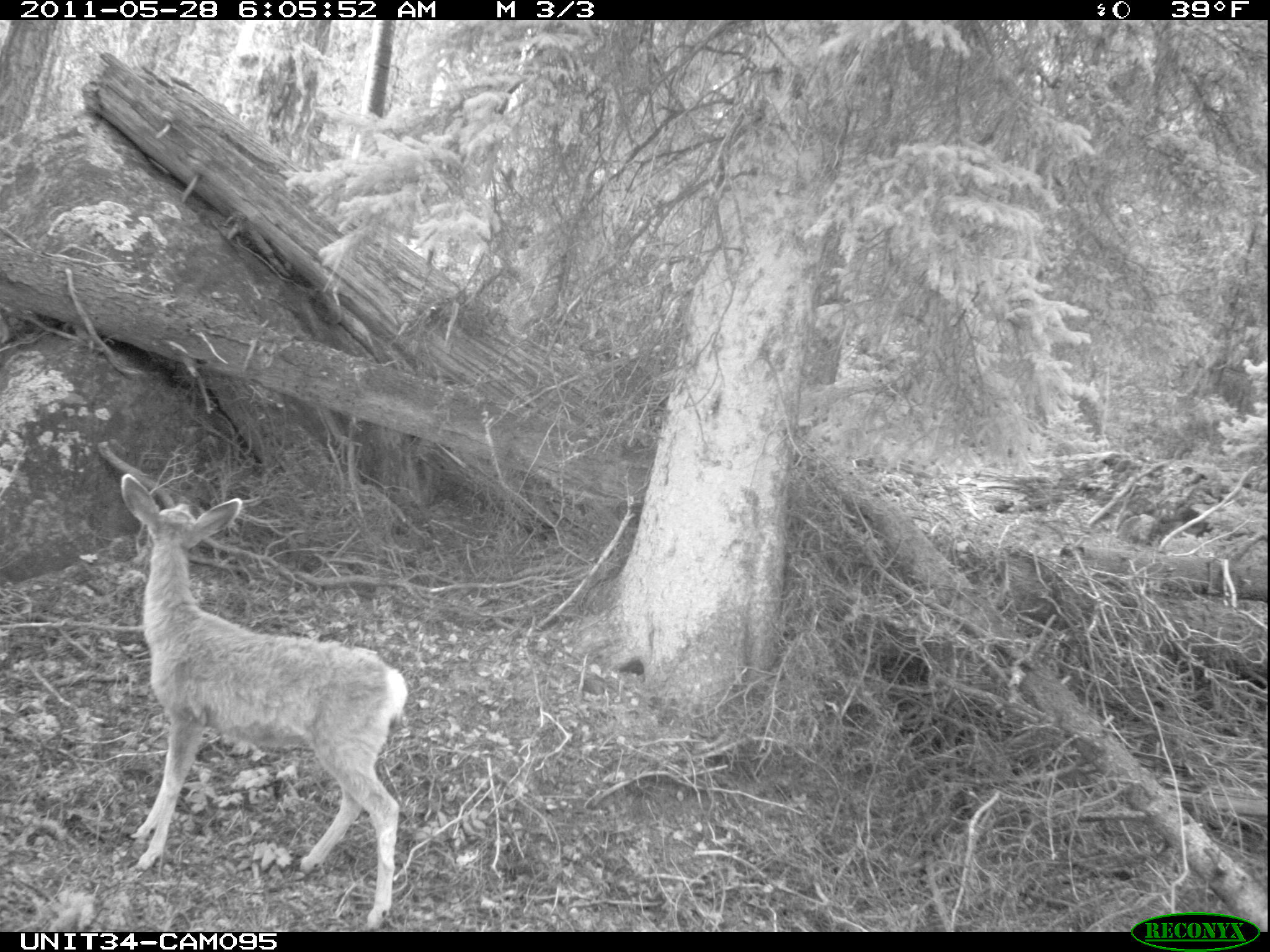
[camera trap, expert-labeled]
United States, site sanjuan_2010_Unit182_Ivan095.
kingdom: Animalia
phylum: Chordata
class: Mammalia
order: Artiodactyla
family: Cervidae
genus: Odocoileus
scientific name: Odocoileus hemionus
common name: mule deer